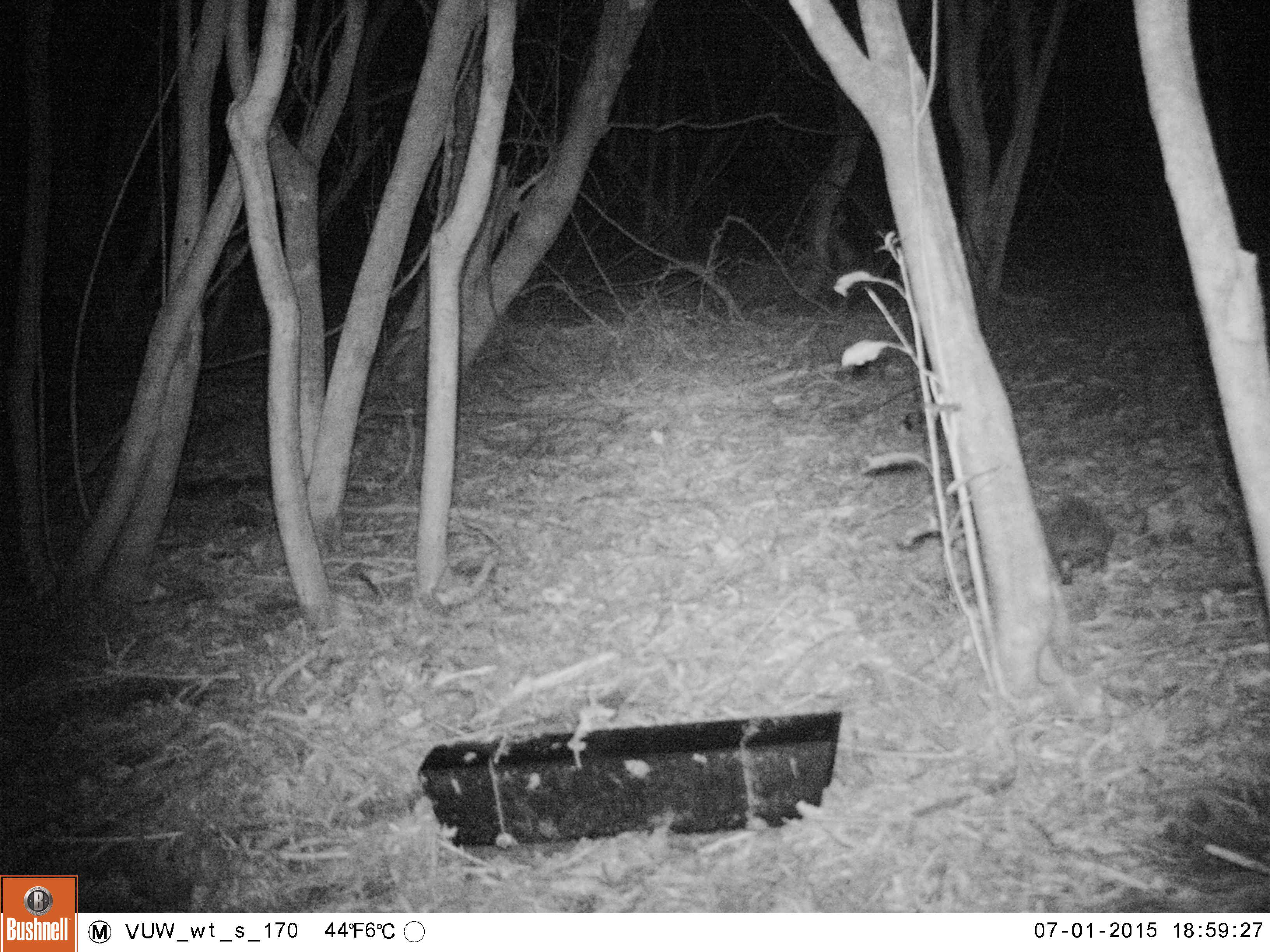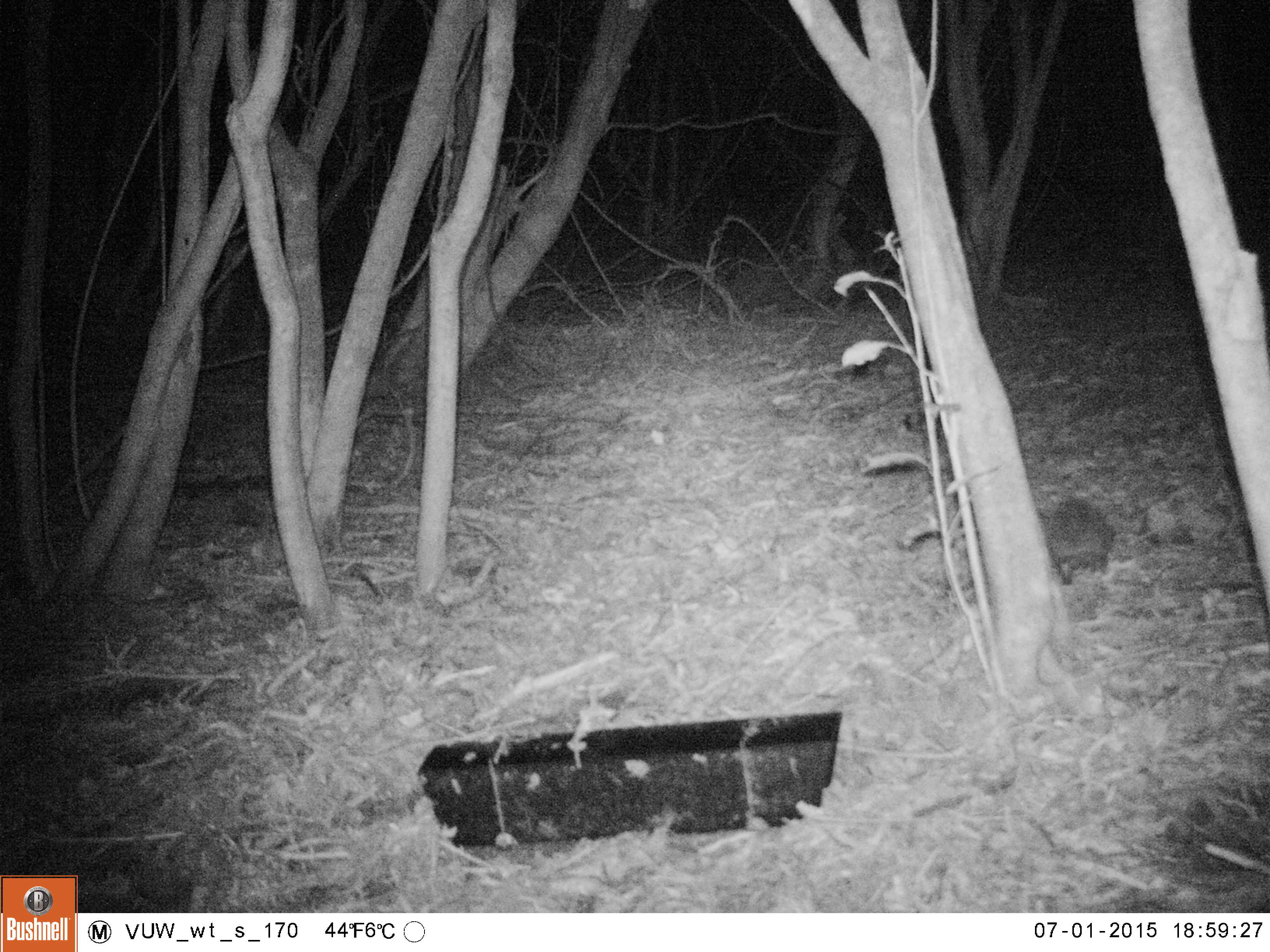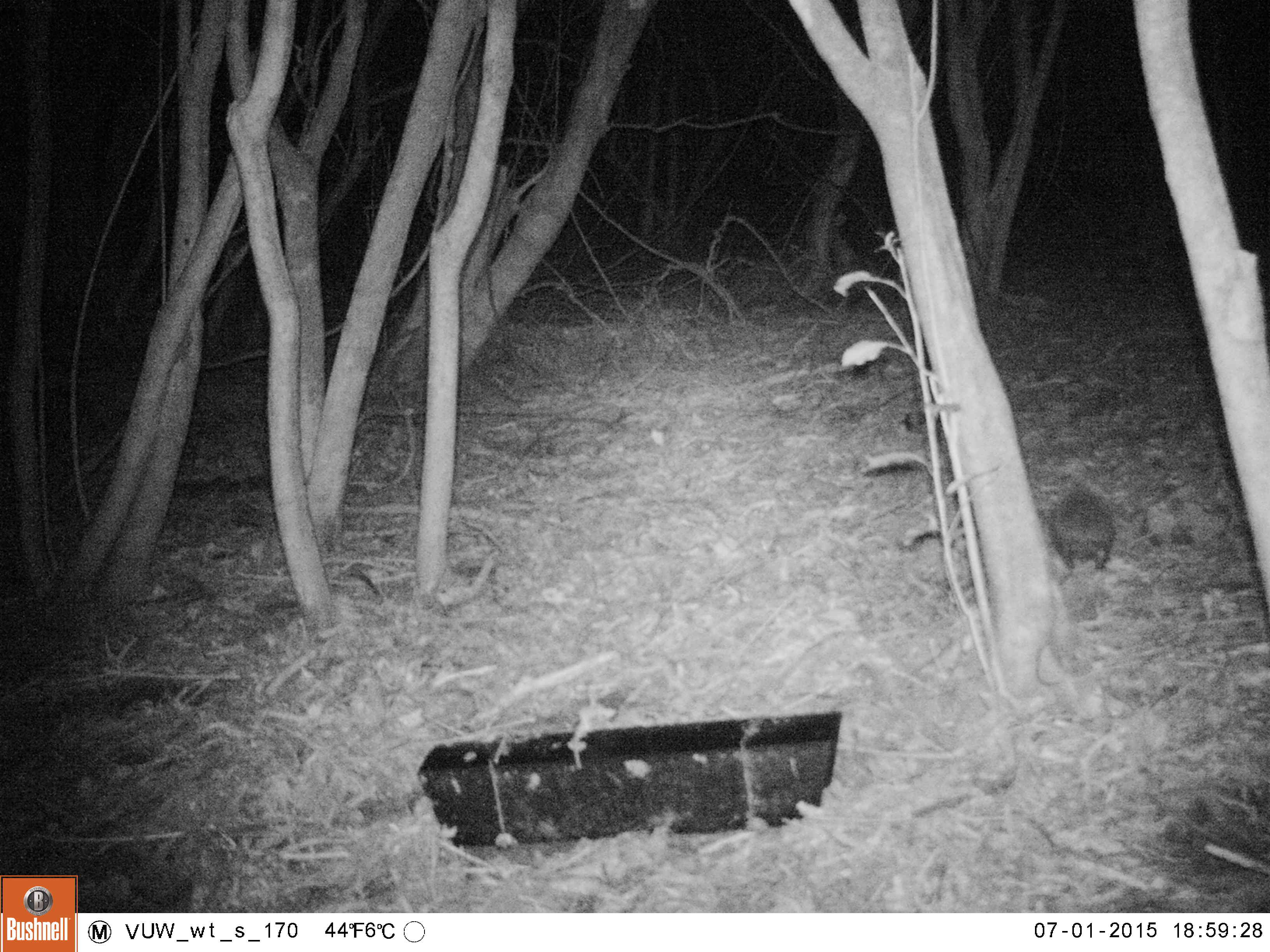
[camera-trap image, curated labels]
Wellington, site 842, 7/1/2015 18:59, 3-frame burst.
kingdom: Animalia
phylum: Chordata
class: Mammalia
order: Eulipotyphla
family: Erinaceidae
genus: Erinaceus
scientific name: Erinaceus europaeus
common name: hedgehog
Hedgehog (Erinaceus europaeus).